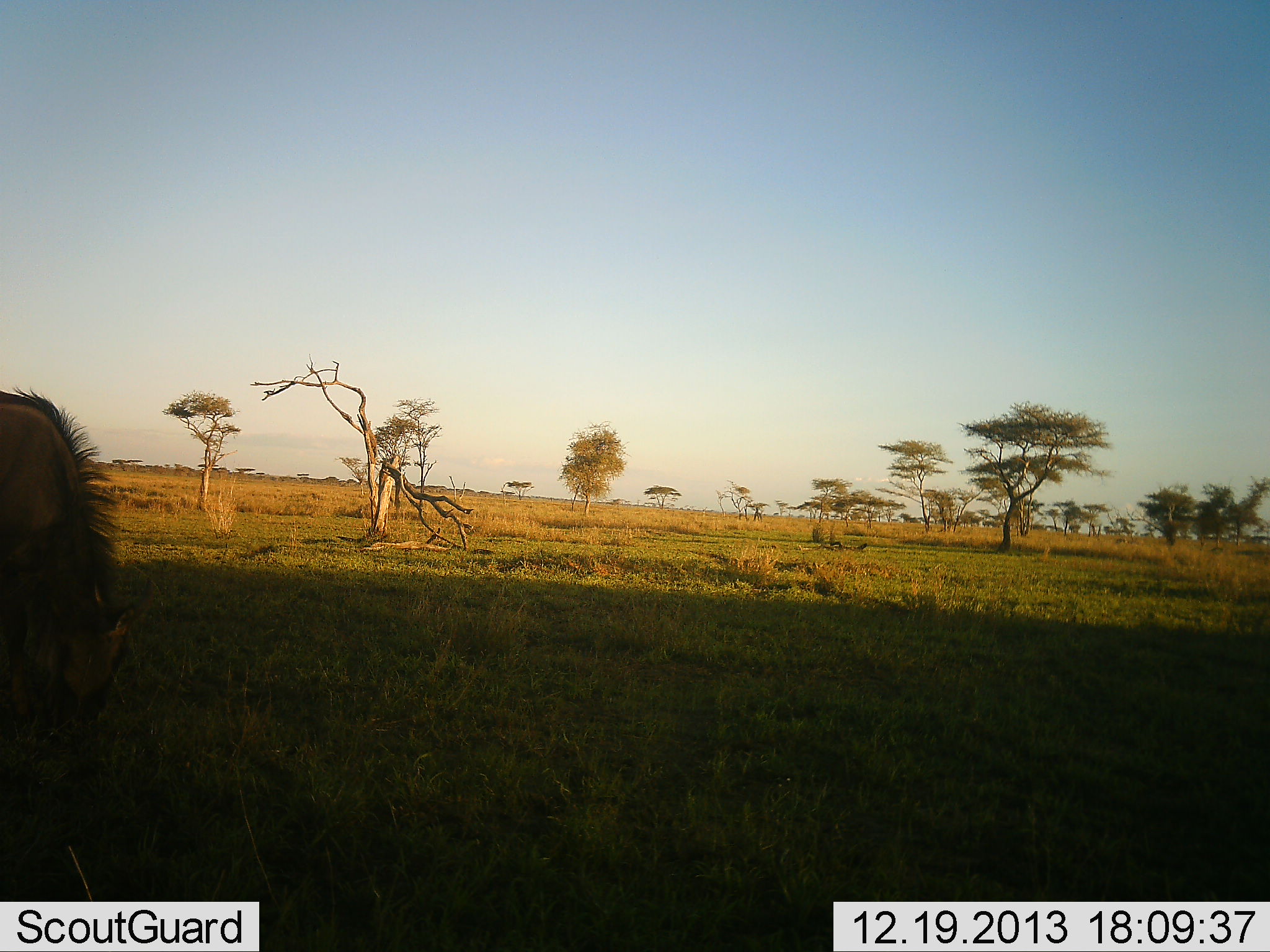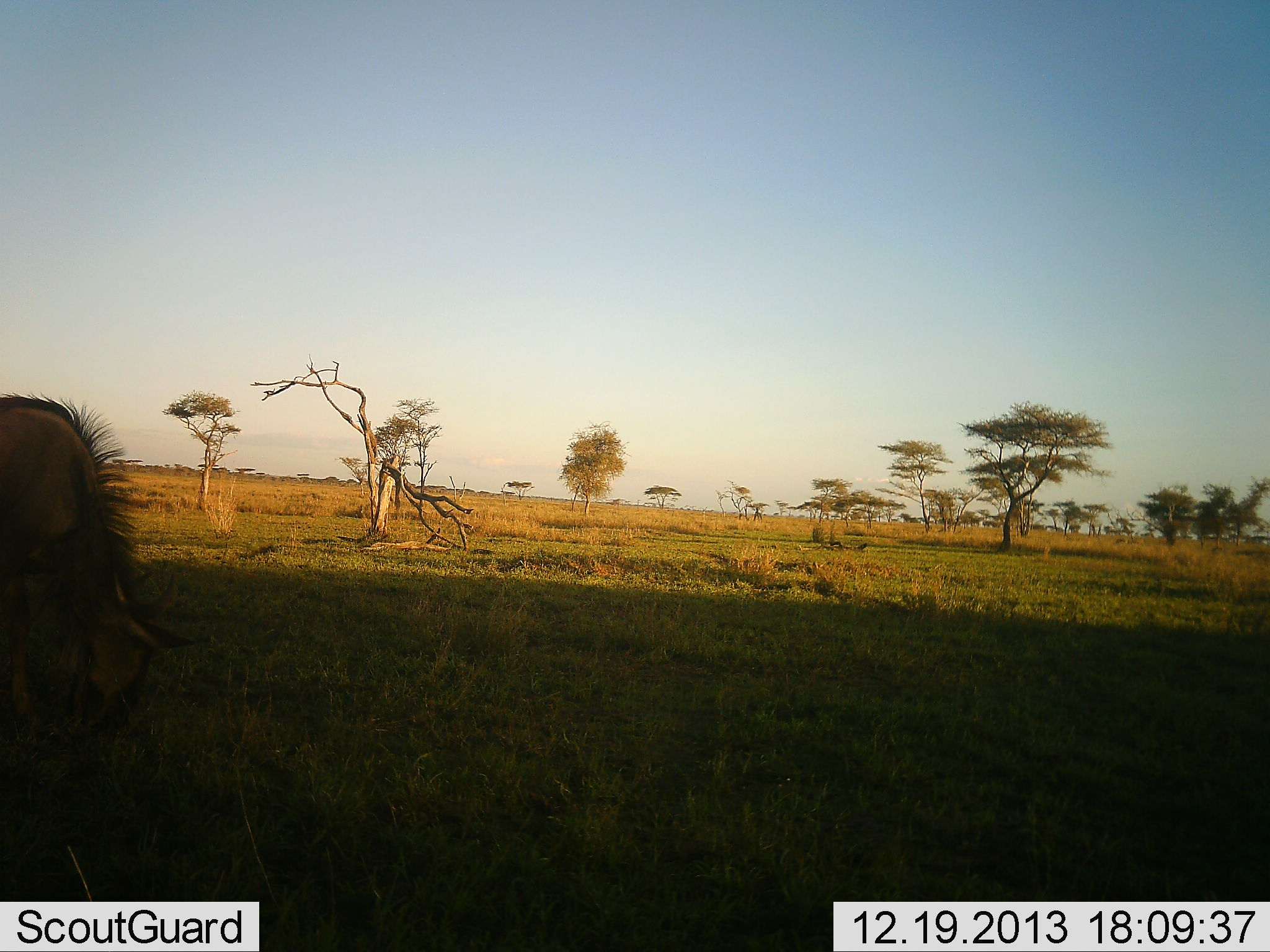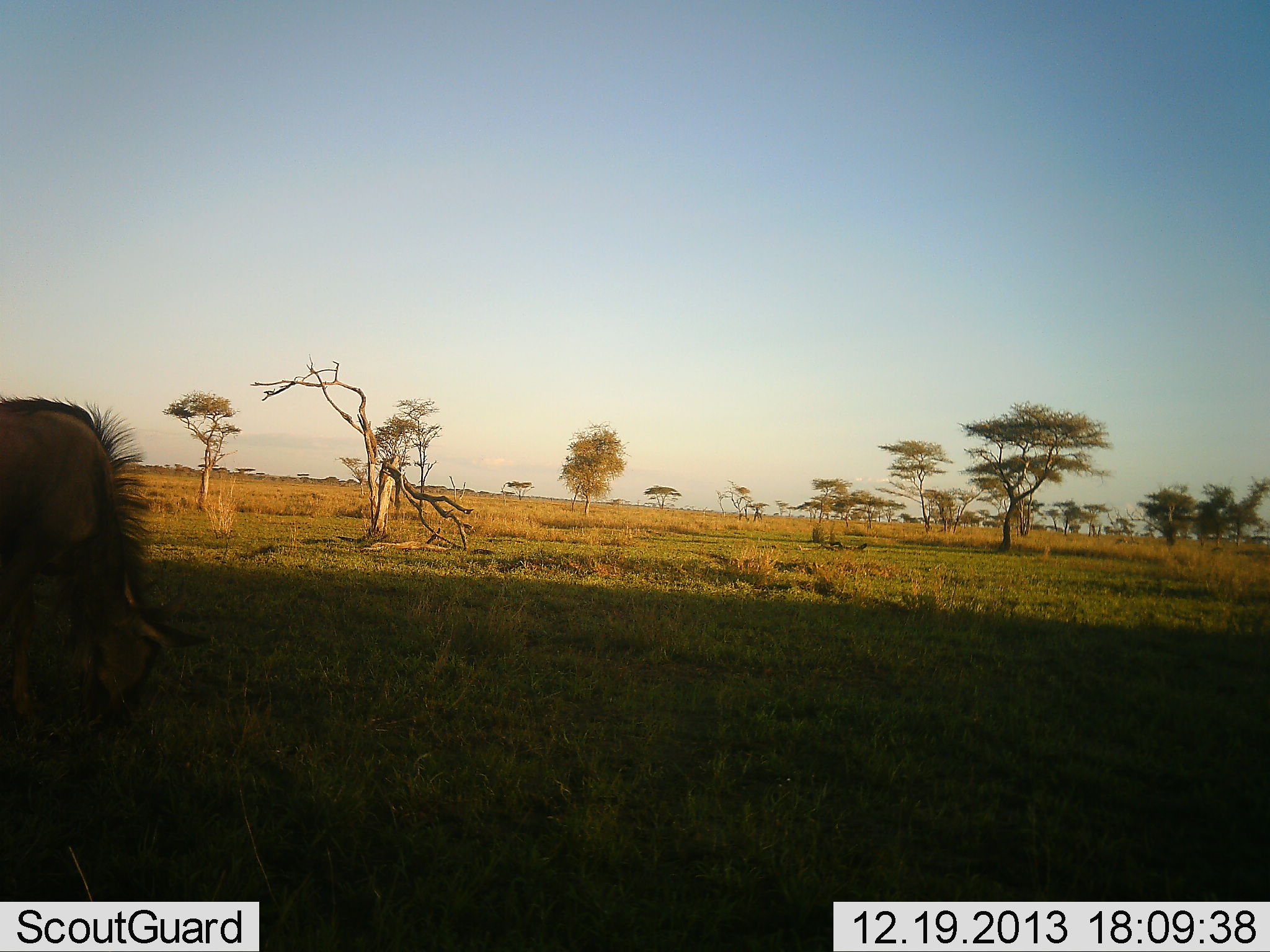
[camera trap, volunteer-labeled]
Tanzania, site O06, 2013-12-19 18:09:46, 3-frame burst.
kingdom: Animalia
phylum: Chordata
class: Mammalia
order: Artiodactyla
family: Bovidae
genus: Connochaetes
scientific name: Connochaetes taurinus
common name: blue wildebeest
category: wildebeest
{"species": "wildebeest (blue wildebeest) (Connochaetes taurinus)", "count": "1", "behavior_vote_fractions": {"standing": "20%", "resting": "0%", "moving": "0%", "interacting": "0%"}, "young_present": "10%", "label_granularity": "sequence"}